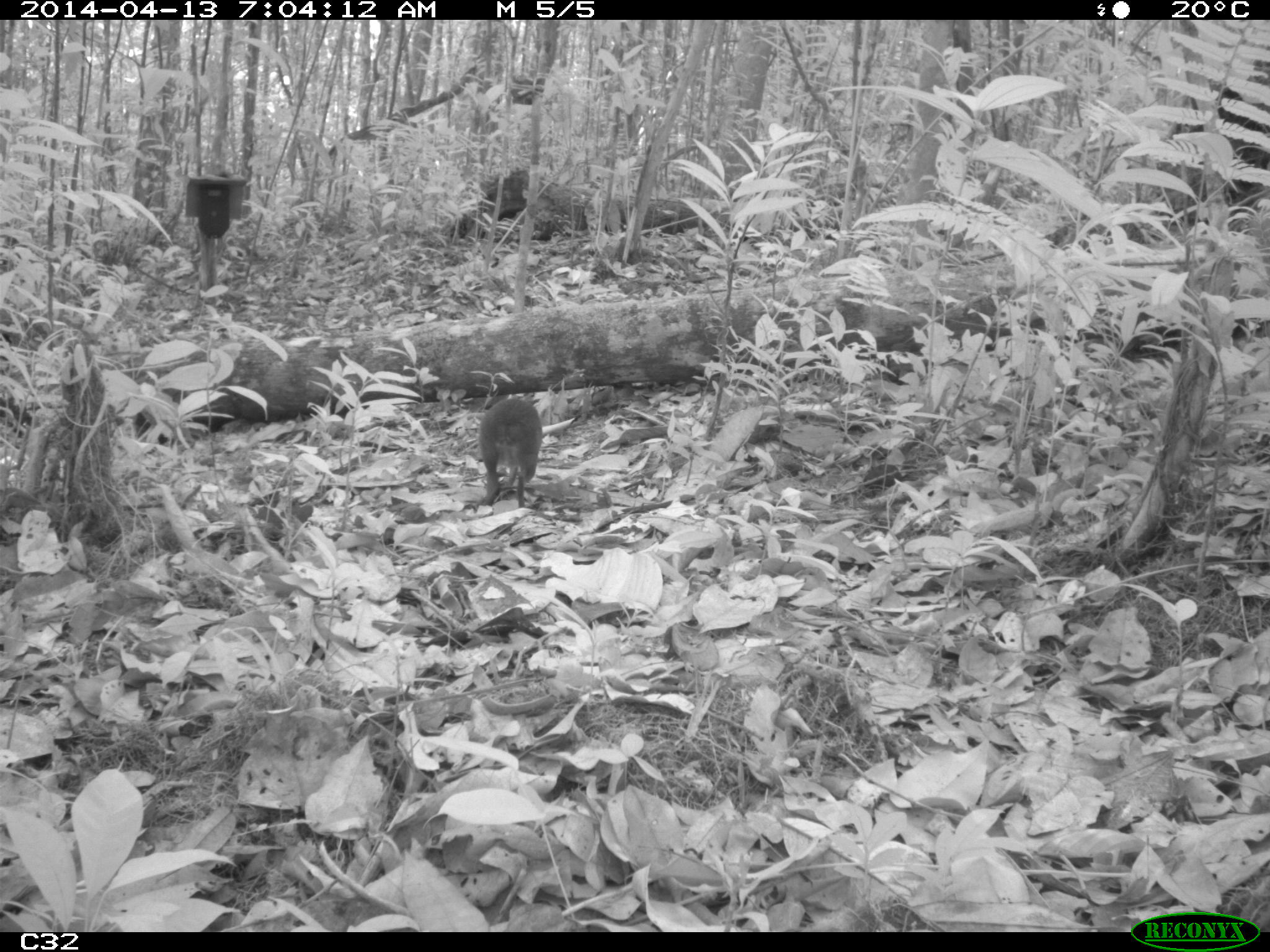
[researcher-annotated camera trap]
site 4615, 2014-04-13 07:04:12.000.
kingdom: Animalia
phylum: Chordata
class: Mammalia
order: Rodentia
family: Dasyproctidae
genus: Myoprocta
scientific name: Myoprocta pratti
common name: green acouchi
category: myoprocta pratii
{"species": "myoprocta pratii (green acouchi) (Myoprocta pratti)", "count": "1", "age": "adult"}